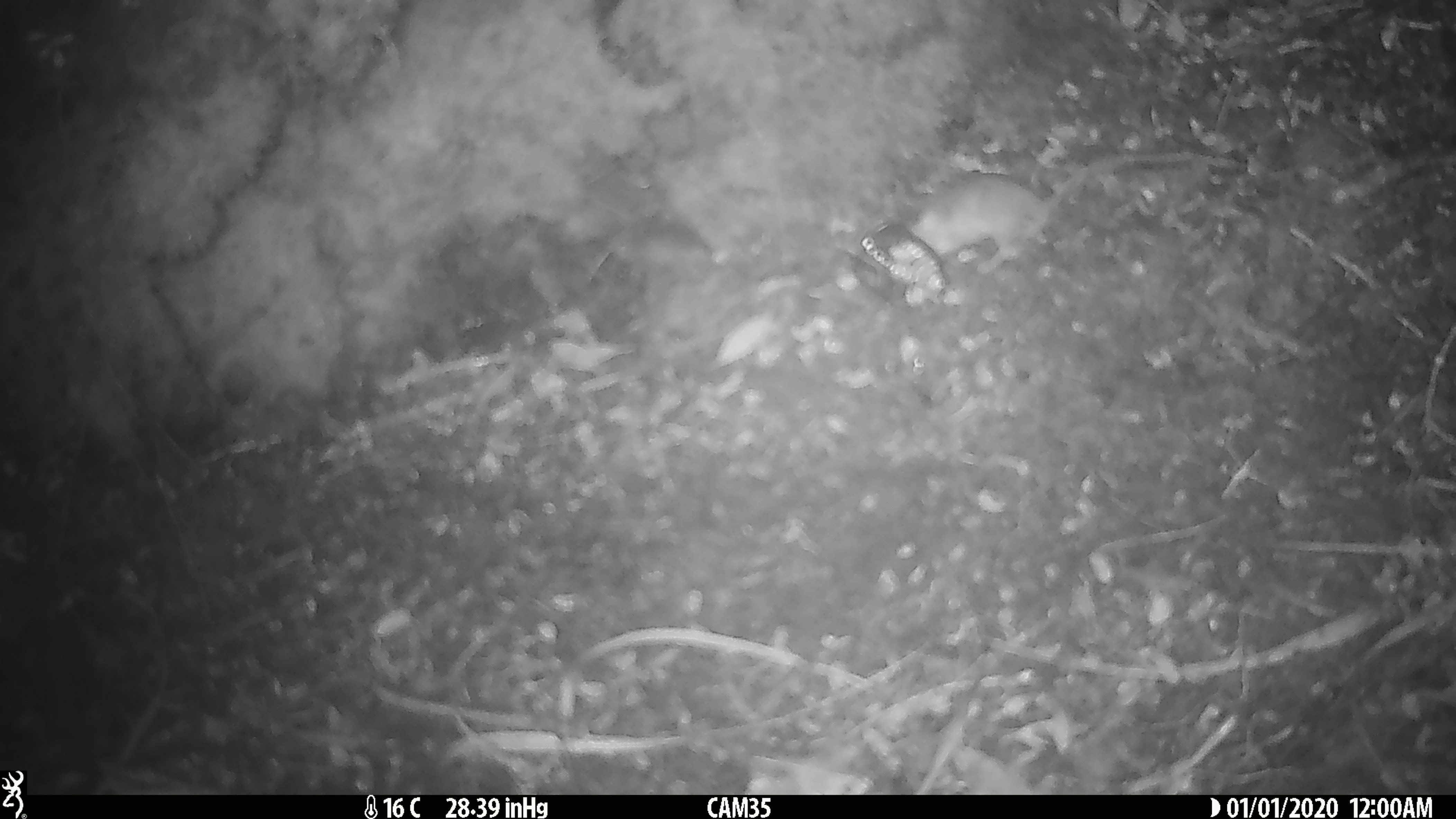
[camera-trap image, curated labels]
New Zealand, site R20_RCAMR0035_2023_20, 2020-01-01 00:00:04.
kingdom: Animalia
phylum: Chordata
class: Mammalia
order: Rodentia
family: Muridae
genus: Mus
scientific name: Mus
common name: mouse